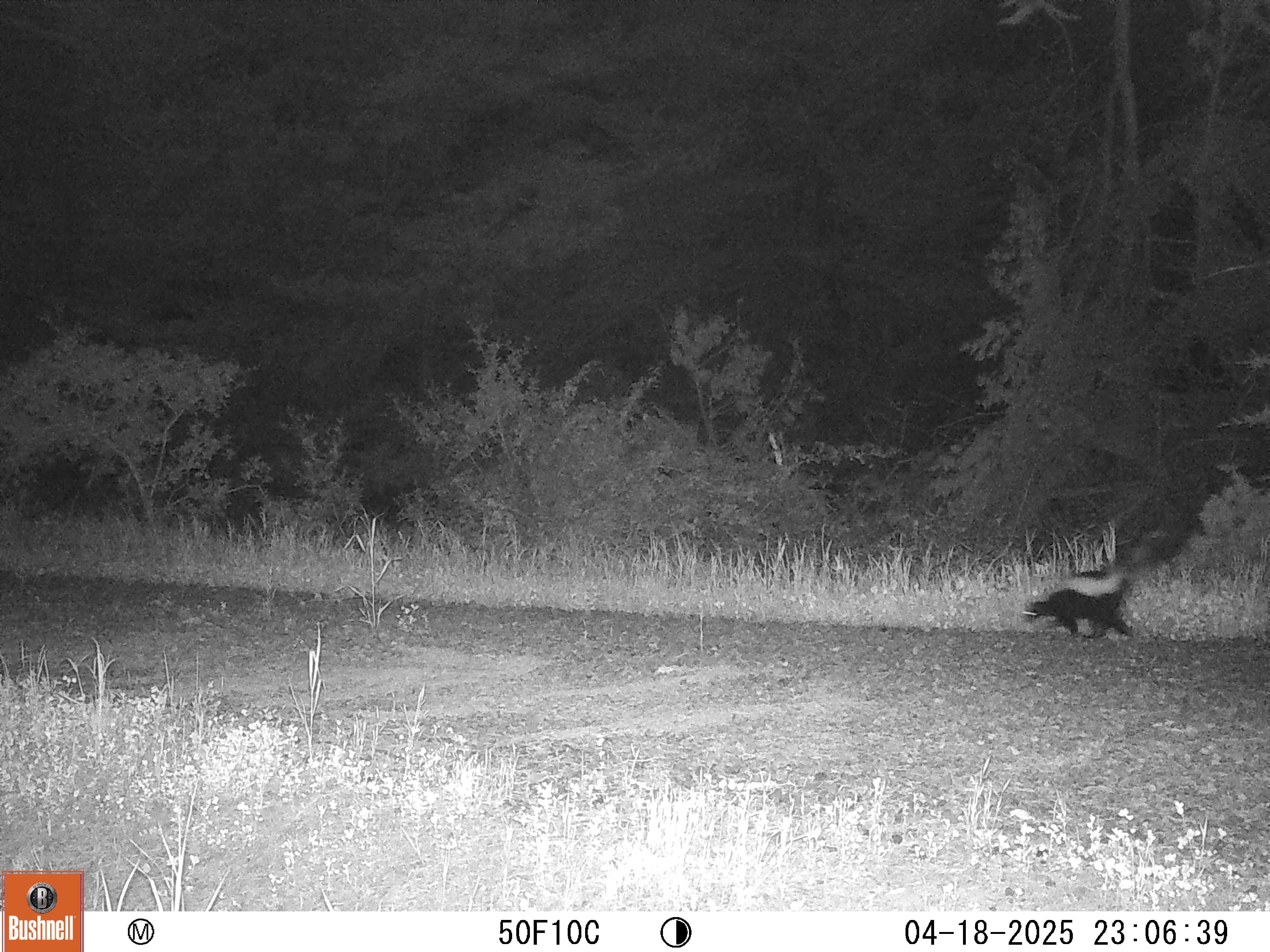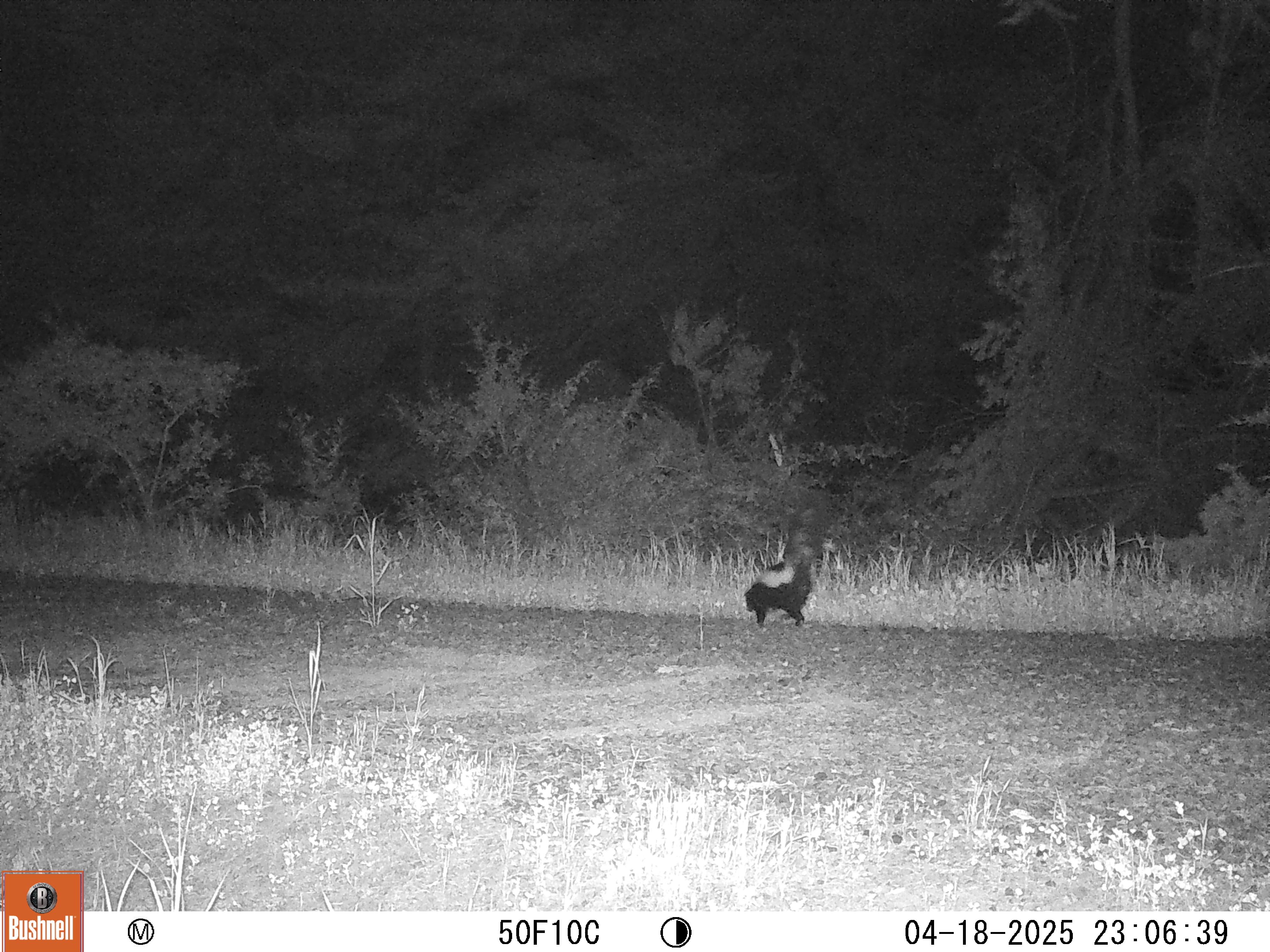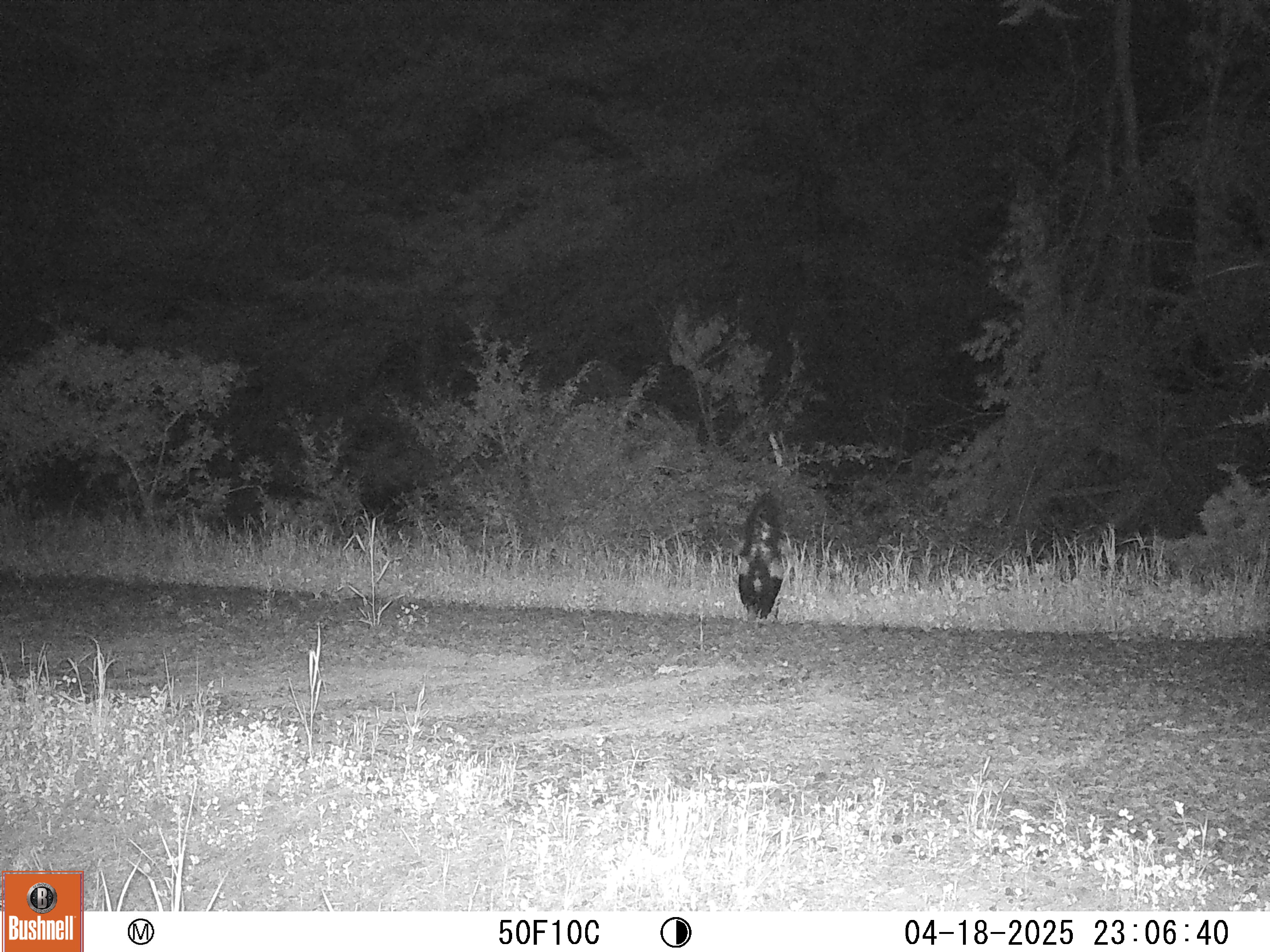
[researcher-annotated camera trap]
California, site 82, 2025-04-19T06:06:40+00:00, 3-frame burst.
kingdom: Animalia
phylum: Chordata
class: Mammalia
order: Carnivora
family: Mephitidae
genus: Mephitis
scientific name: Mephitis mephitis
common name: striped skunk